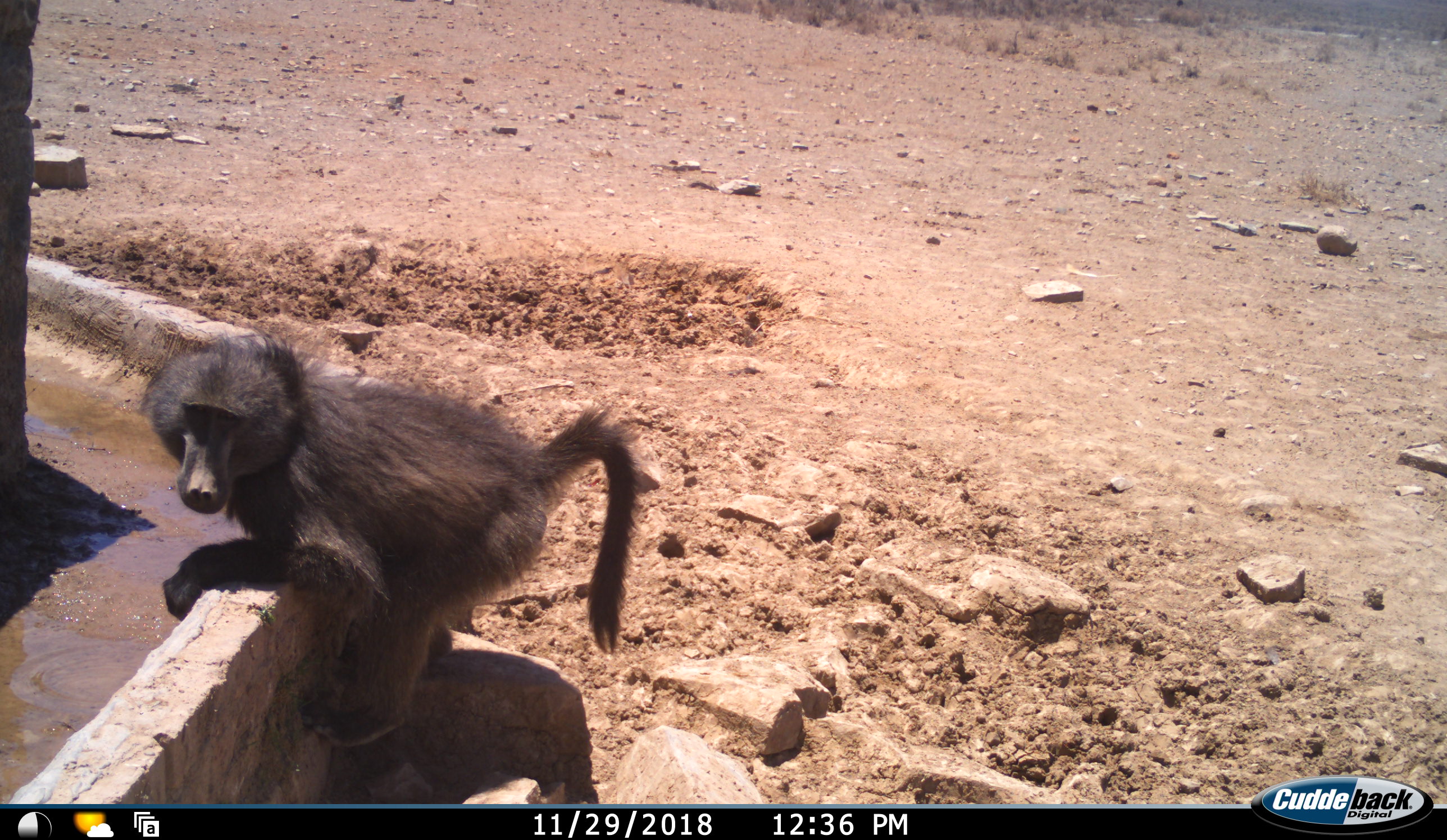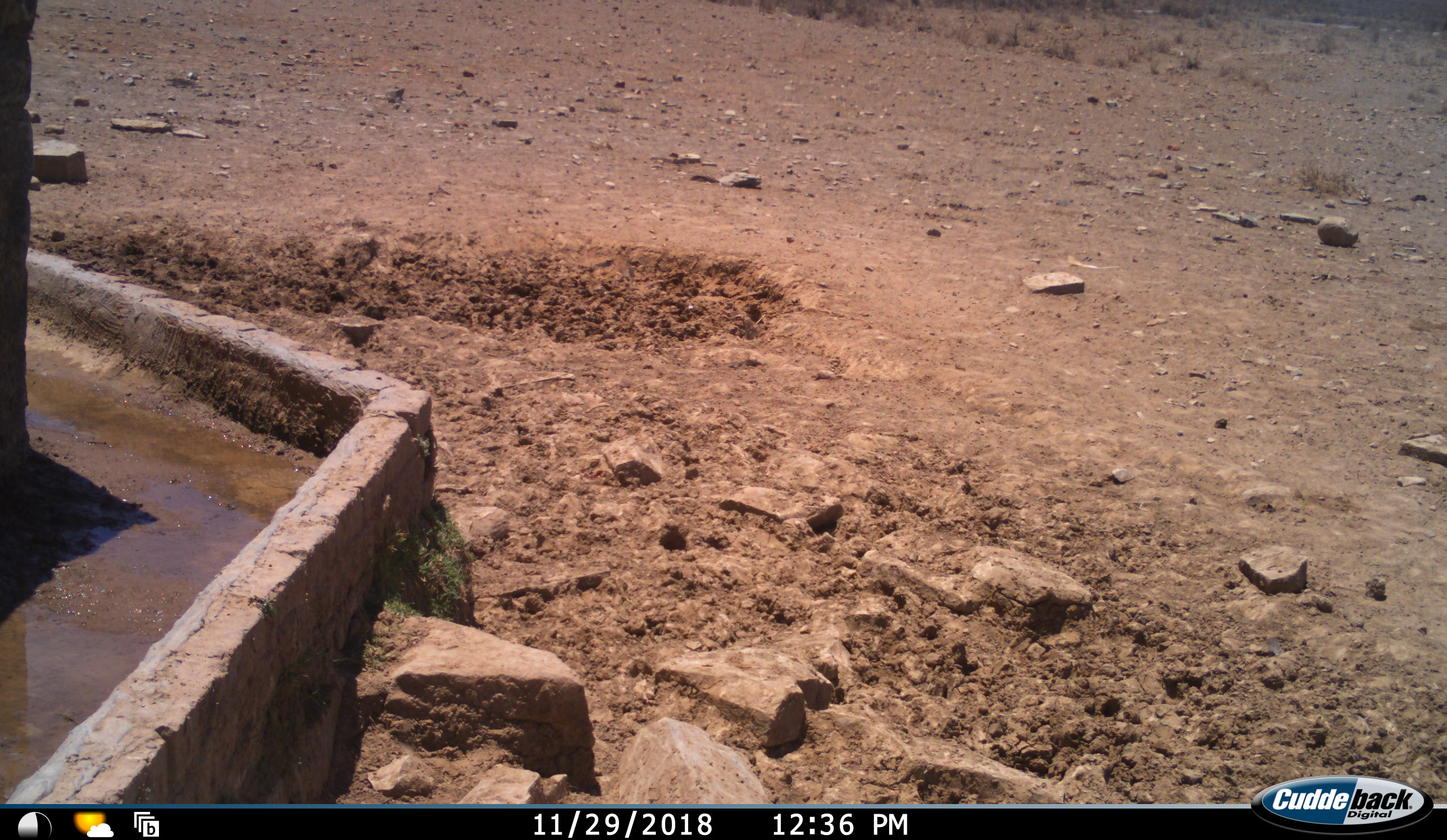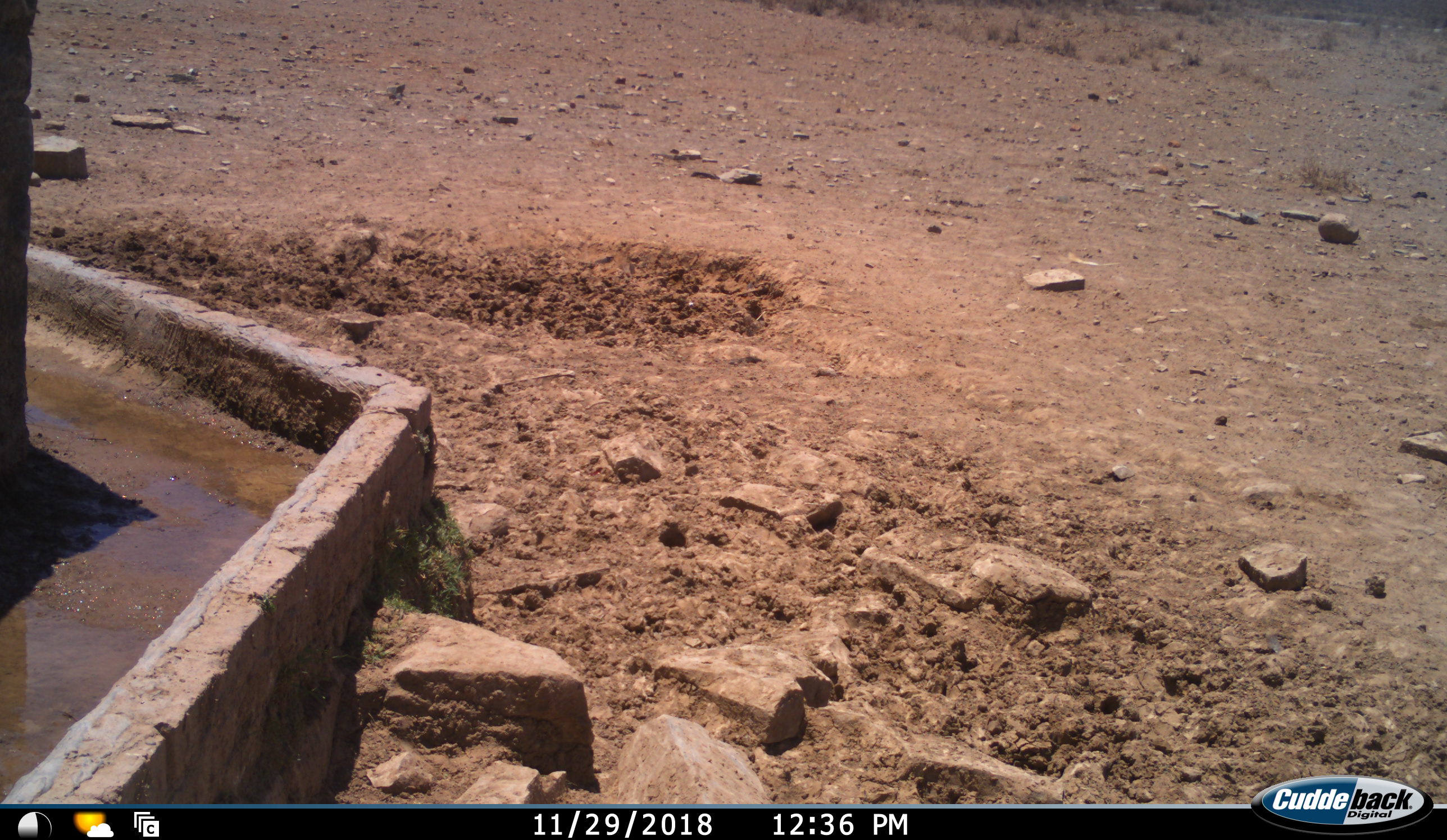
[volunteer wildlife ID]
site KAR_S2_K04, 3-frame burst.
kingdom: Animalia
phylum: Chordata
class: Mammalia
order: Primates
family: Cercopithecidae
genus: Papio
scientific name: Papio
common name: baboon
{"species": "baboon (Papio)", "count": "1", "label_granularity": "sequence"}